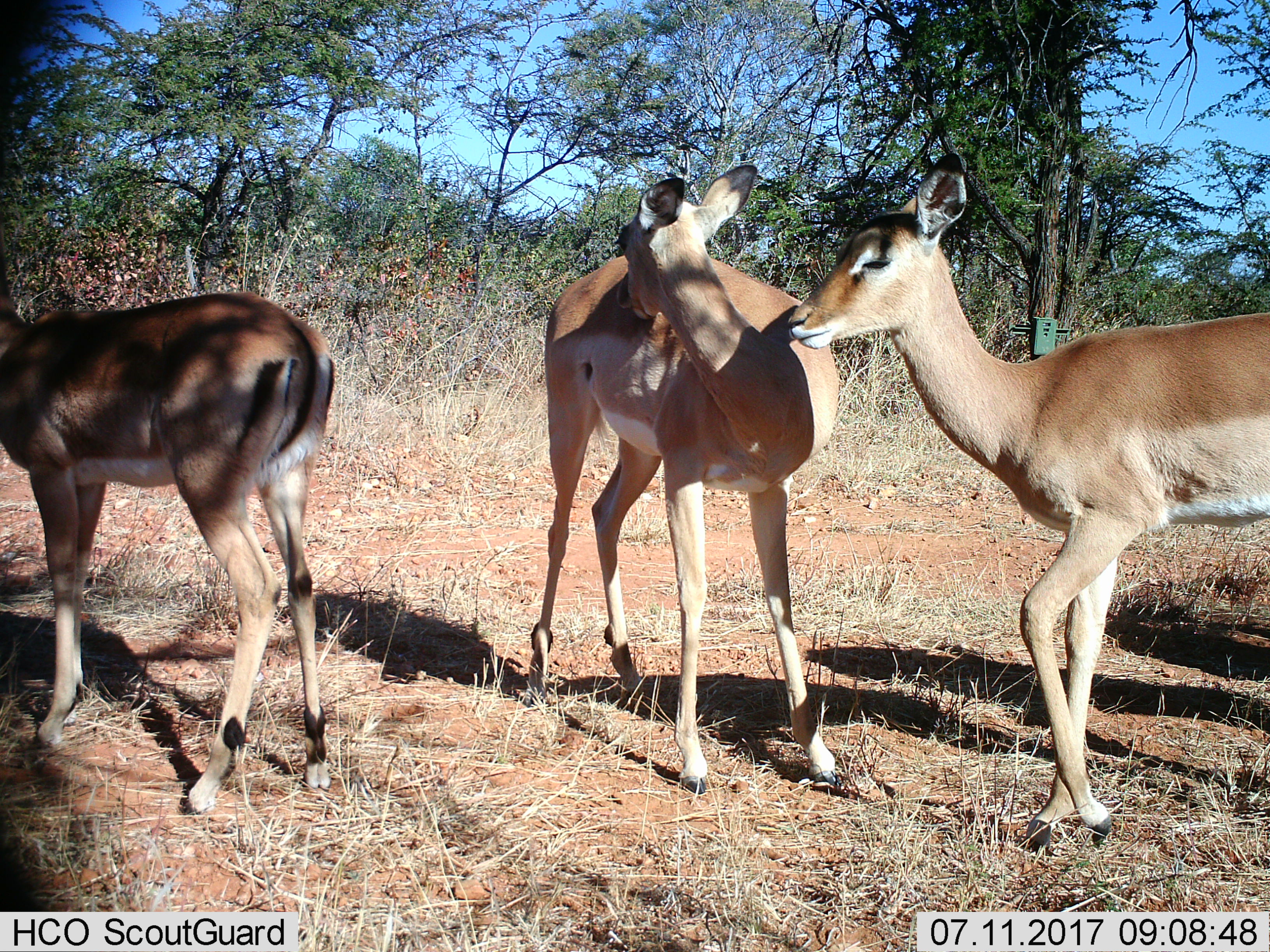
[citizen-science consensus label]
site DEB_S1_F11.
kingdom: Animalia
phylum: Chordata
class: Mammalia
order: Artiodactyla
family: Bovidae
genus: Aepyceros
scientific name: Aepyceros melampus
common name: impala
Impala (Aepyceros melampus), count 3. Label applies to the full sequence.